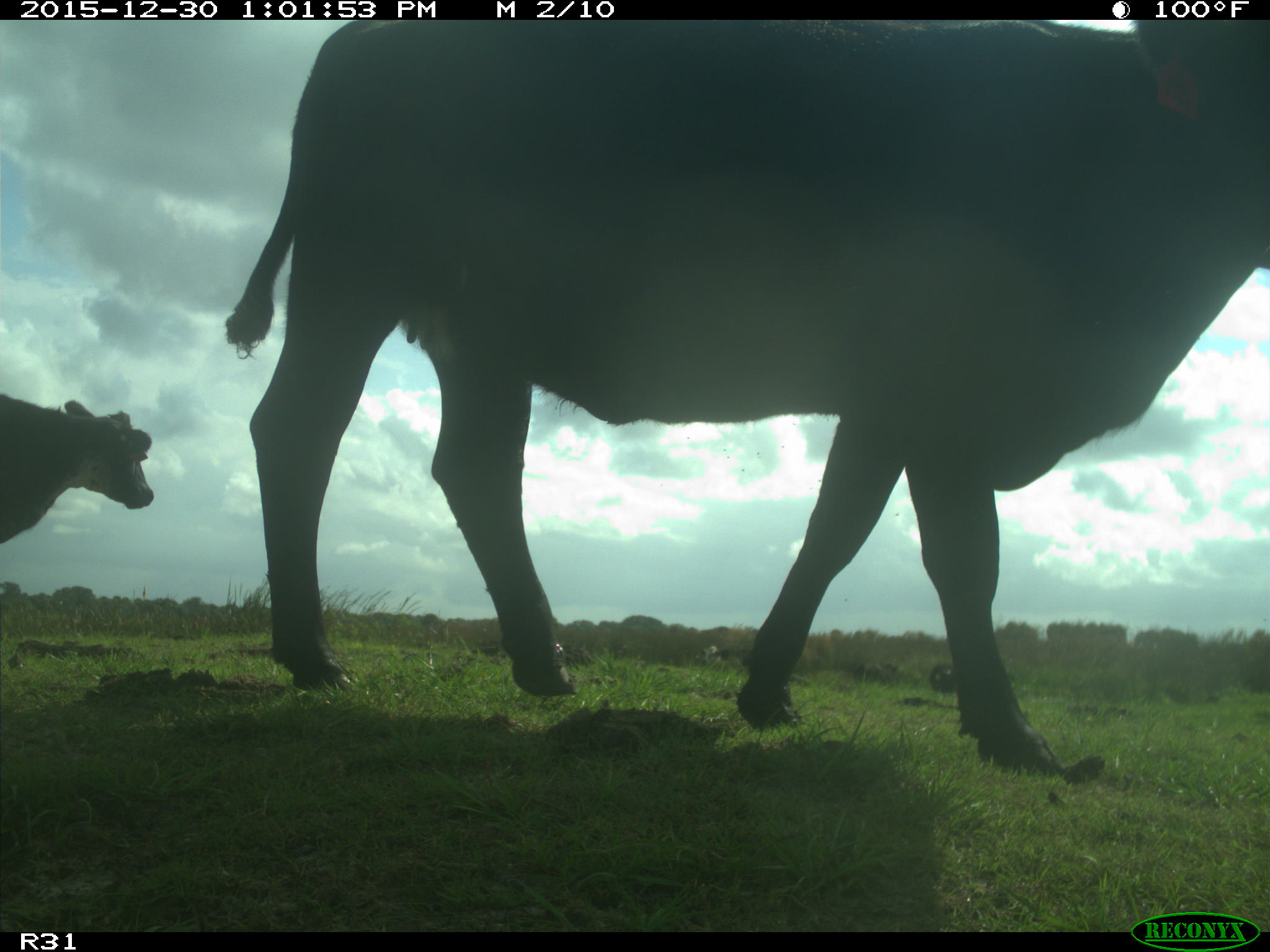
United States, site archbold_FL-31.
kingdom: Animalia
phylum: Chordata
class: Mammalia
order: Artiodactyla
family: Bovidae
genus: Bos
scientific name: Bos taurus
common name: domestic cow